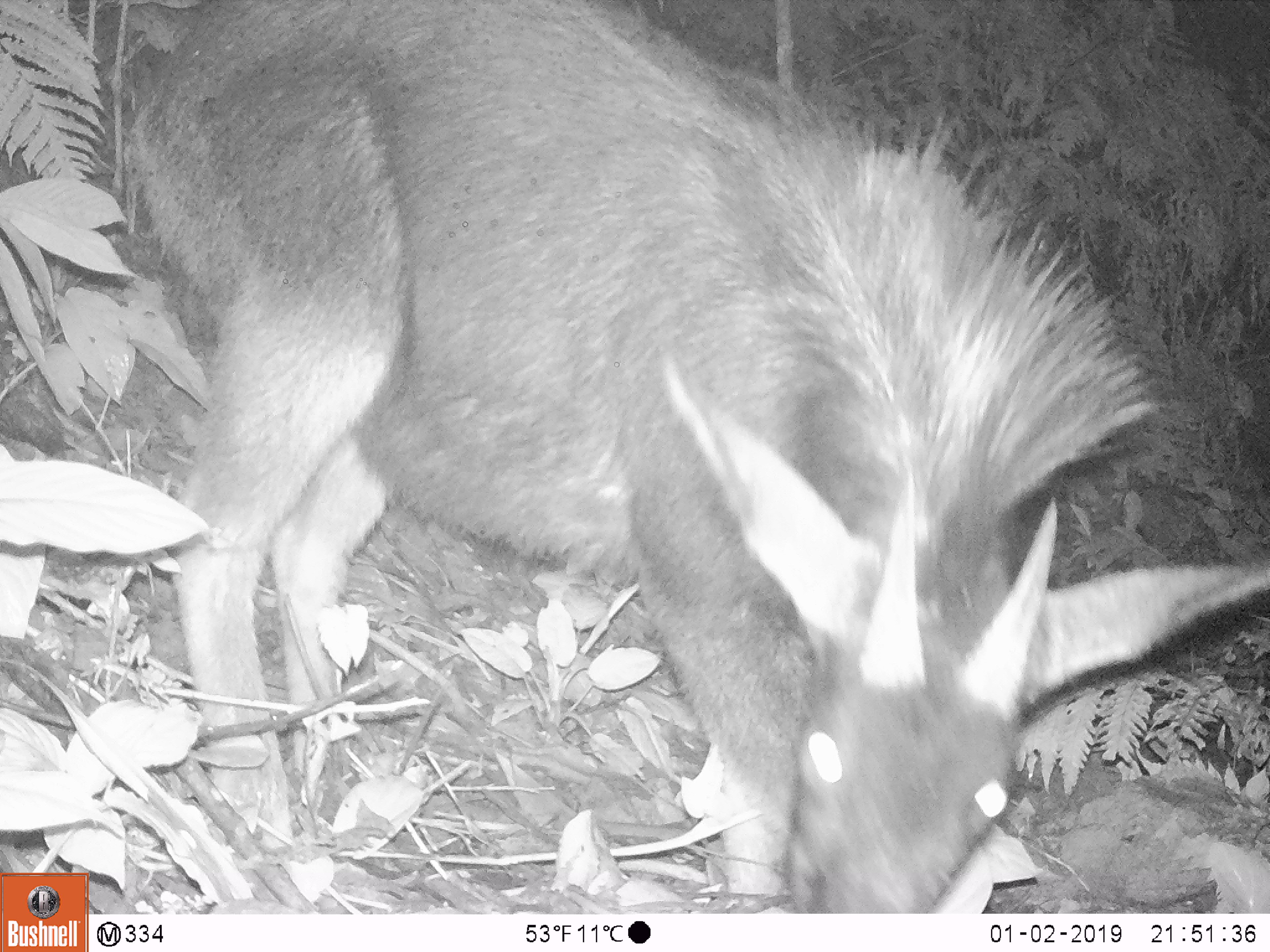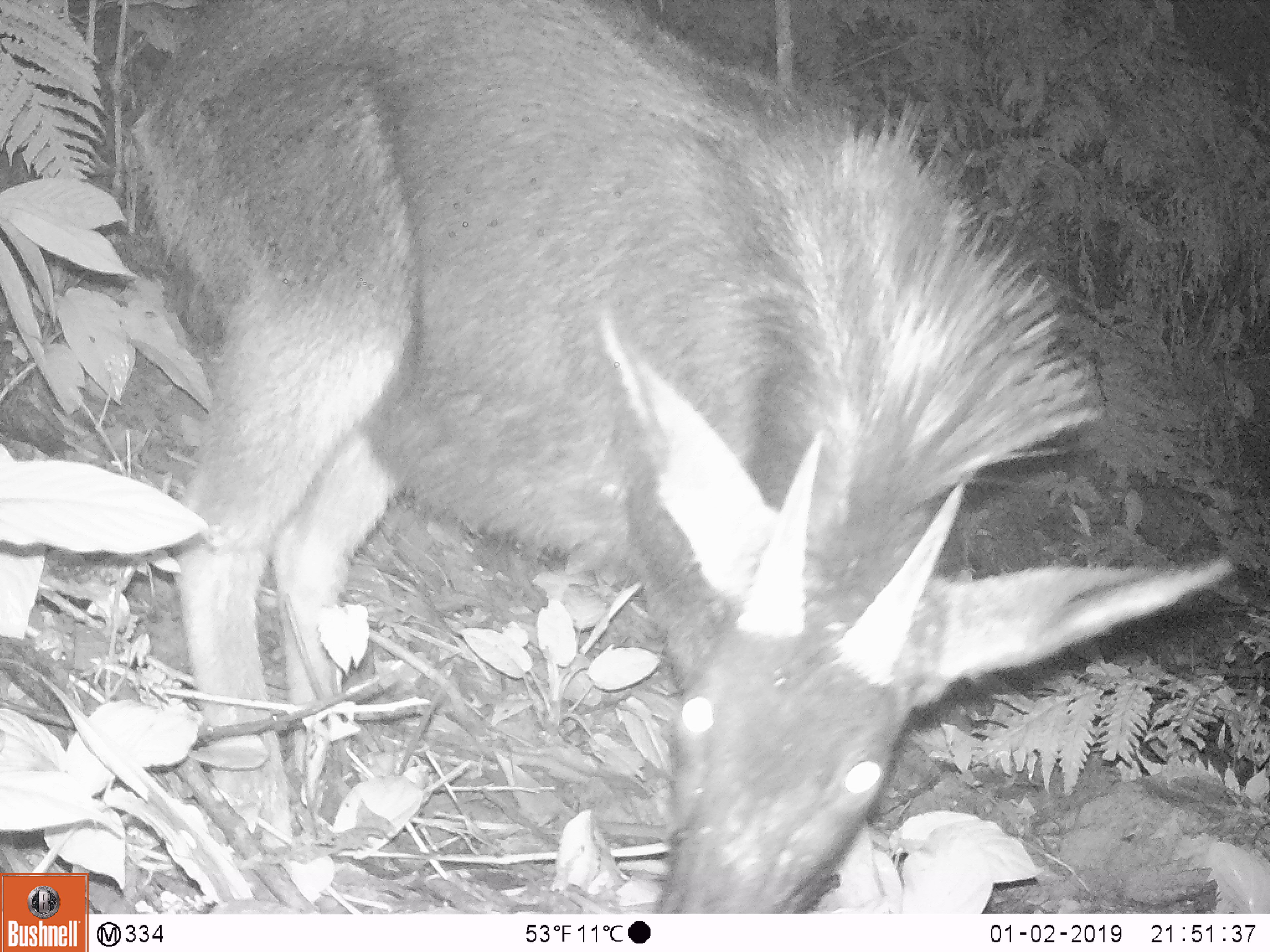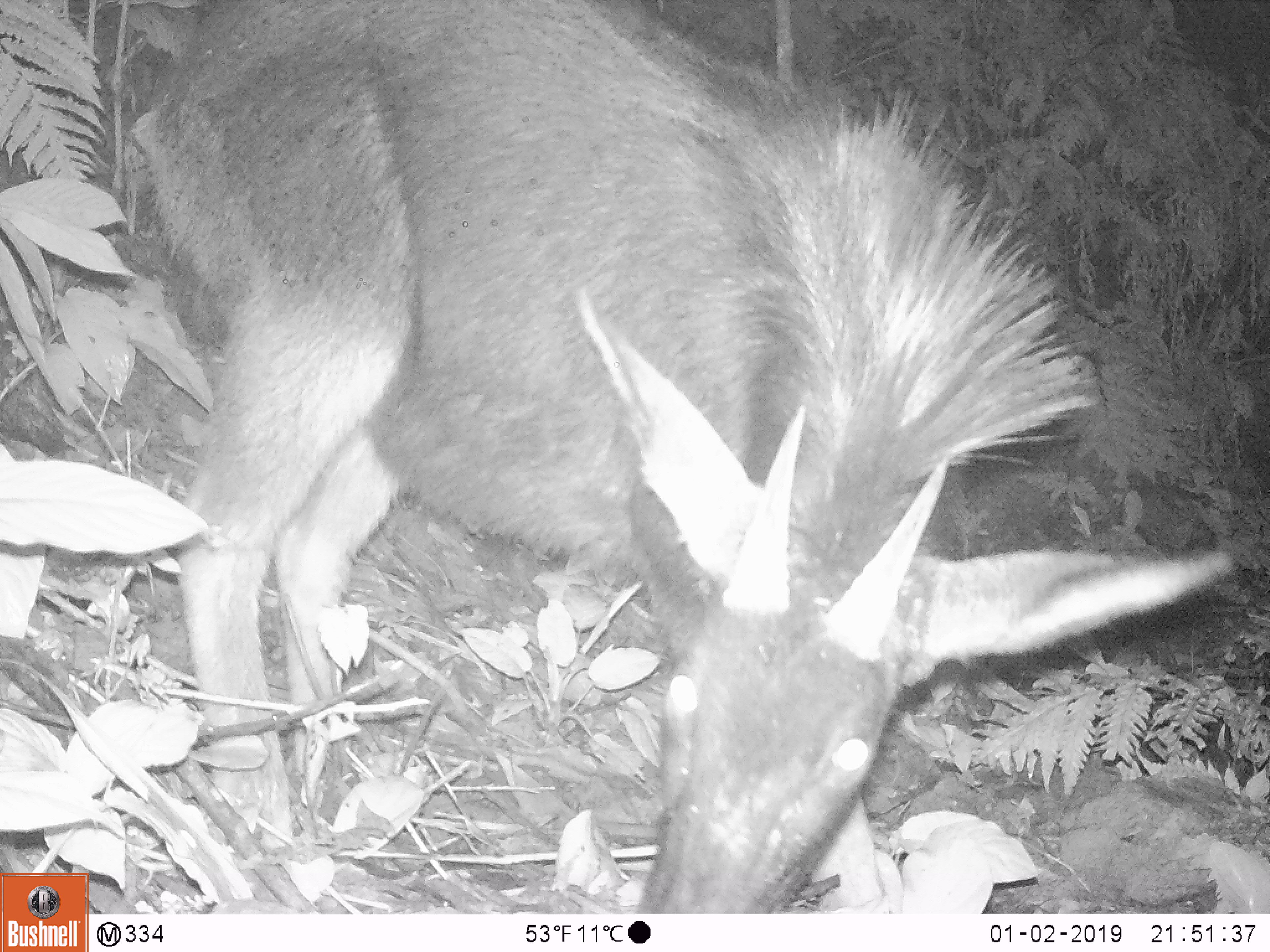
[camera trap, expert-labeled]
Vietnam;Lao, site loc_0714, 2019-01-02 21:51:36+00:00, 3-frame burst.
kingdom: Animalia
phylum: Chordata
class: Mammalia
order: Artiodactyla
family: Bovidae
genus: Capricornis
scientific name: Capricornis sumatraensis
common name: chinese serow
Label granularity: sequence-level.